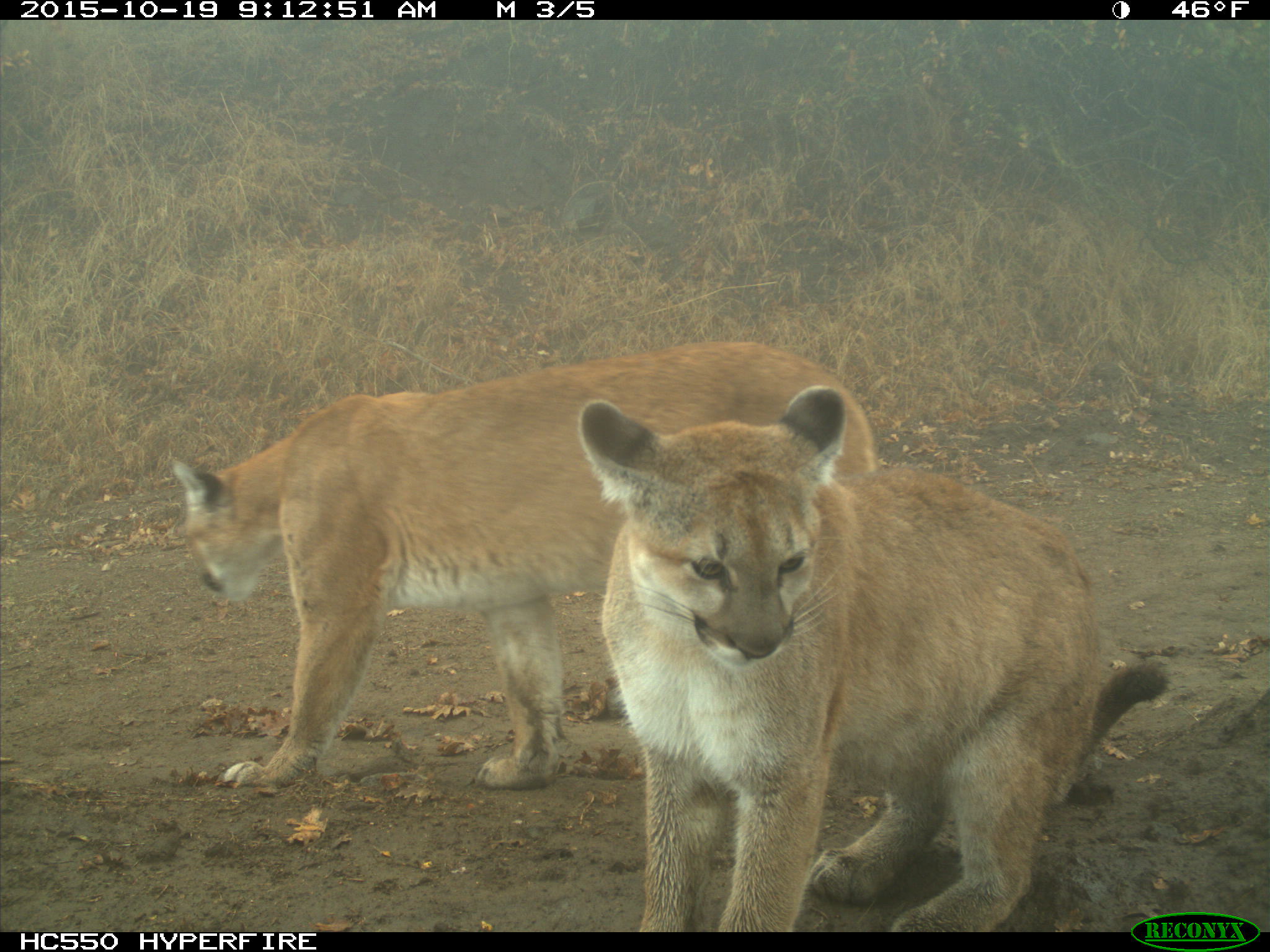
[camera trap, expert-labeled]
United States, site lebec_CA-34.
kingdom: Animalia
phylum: Chordata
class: Mammalia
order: Carnivora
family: Felidae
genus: Puma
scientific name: Puma concolor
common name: mountain lion